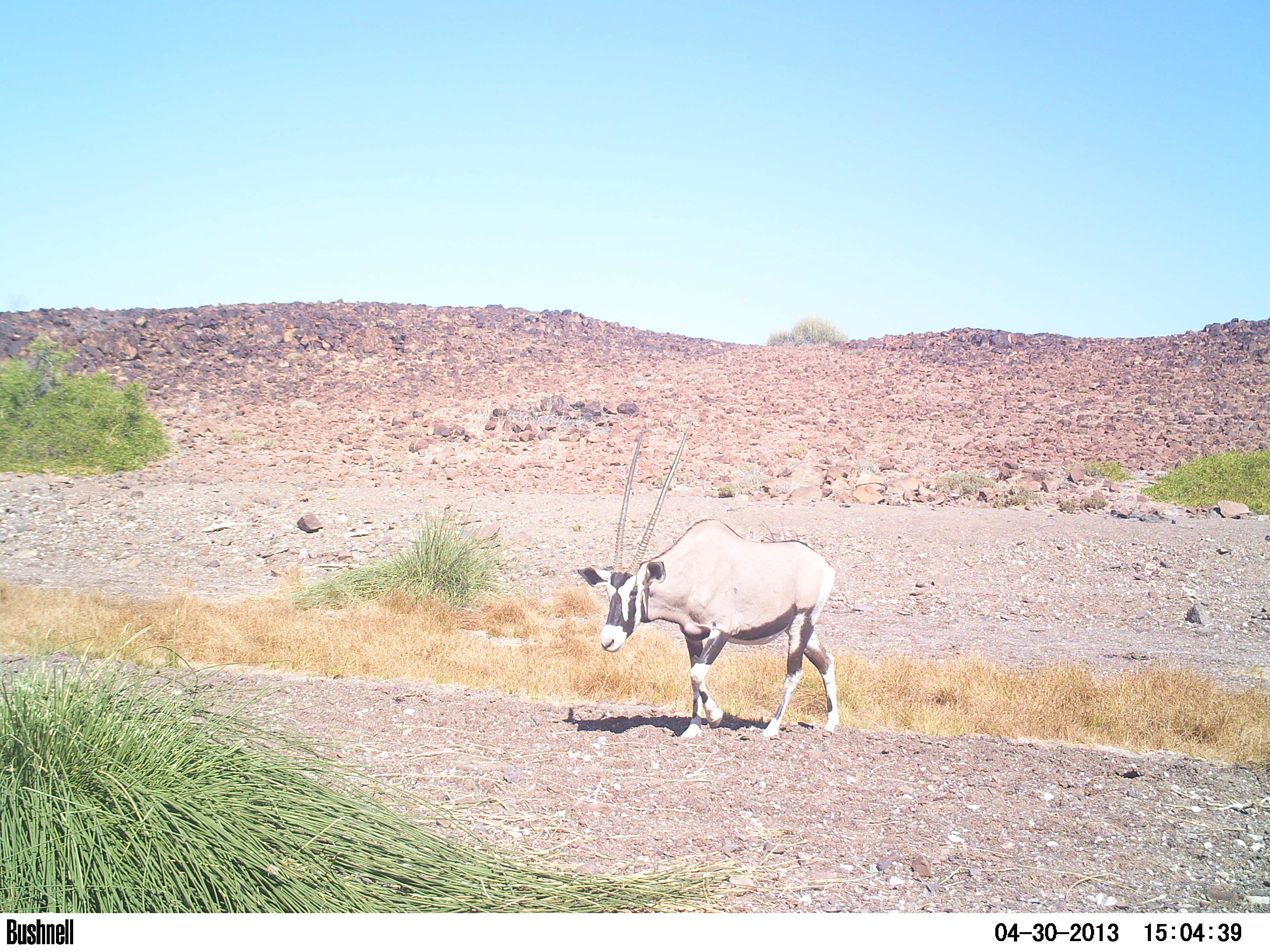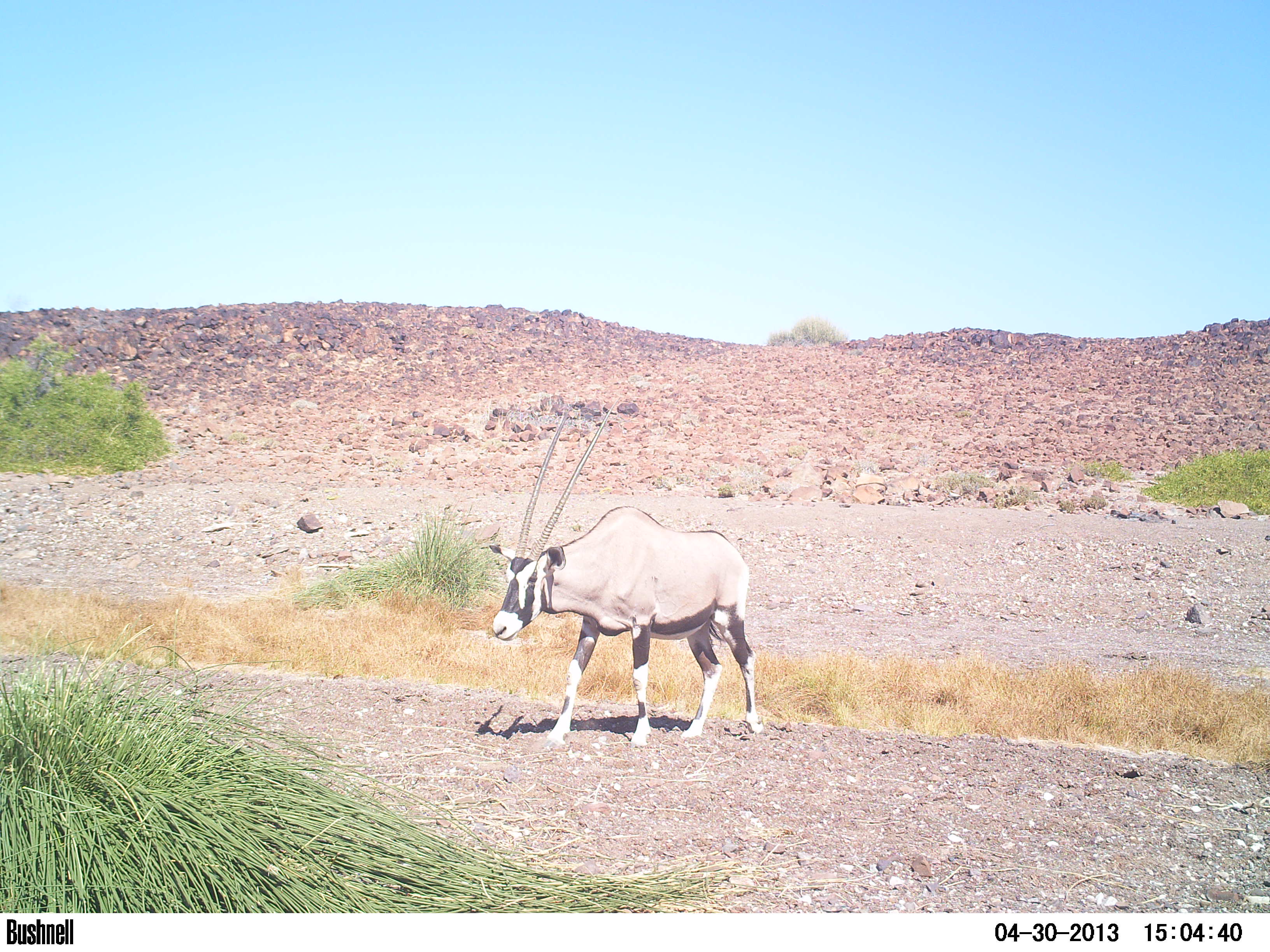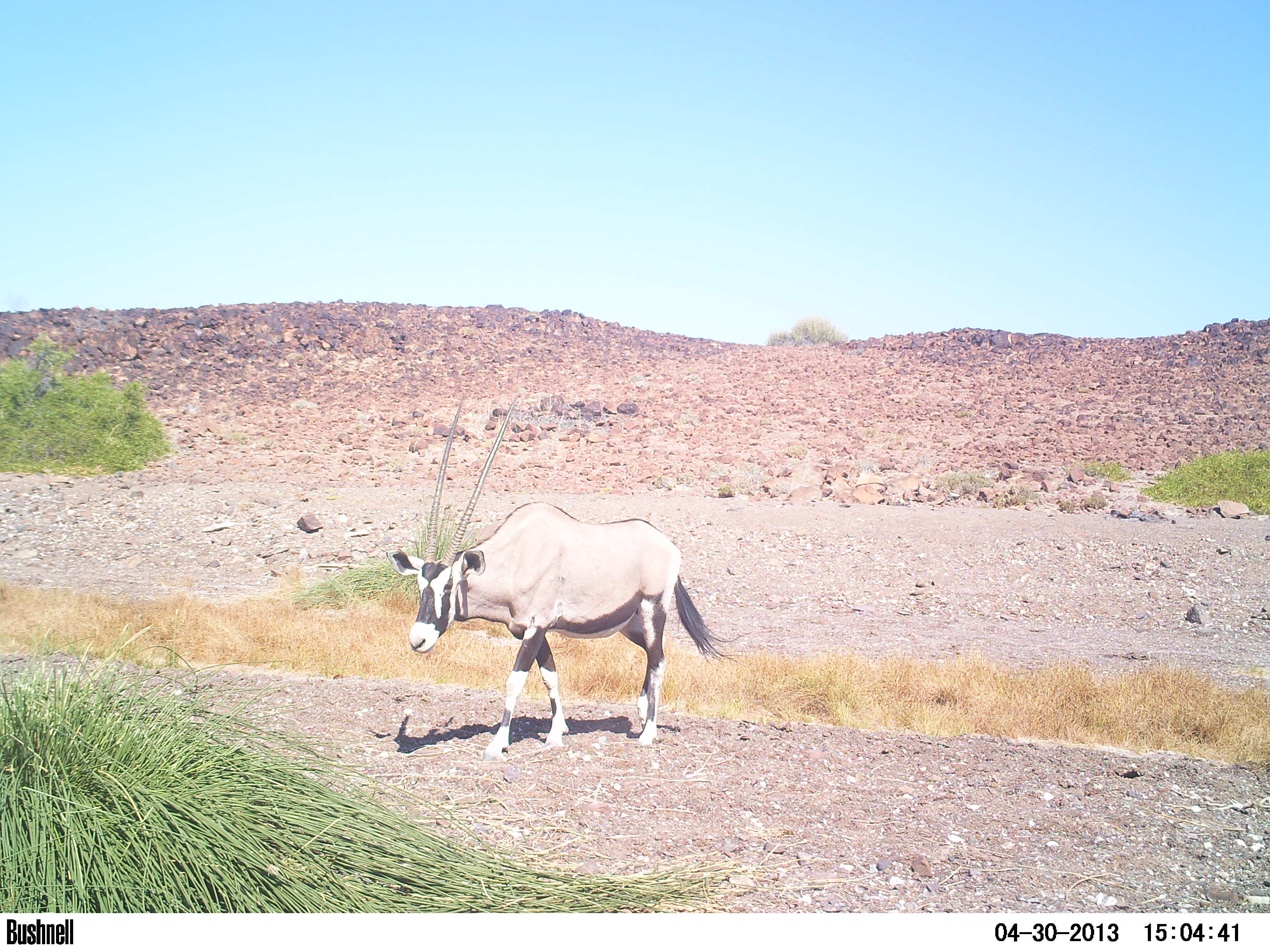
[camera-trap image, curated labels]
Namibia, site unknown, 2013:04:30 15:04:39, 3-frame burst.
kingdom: Animalia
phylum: Chordata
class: Mammalia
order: Artiodactyla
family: Bovidae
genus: Oryx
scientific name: Oryx gazella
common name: gemsbok